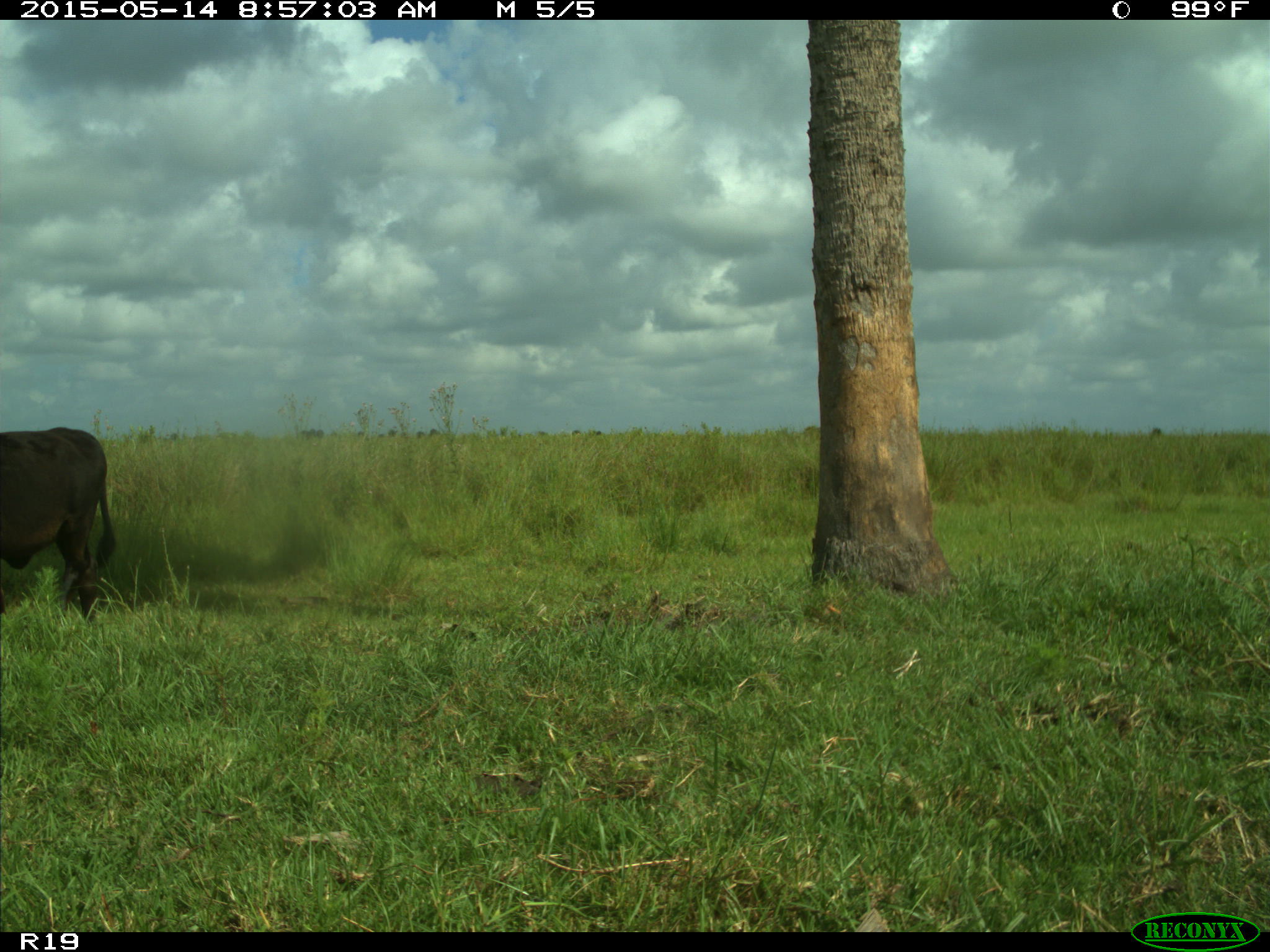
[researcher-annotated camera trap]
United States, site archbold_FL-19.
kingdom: Animalia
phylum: Chordata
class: Mammalia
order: Artiodactyla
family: Bovidae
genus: Bos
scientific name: Bos taurus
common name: domestic cow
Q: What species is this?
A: Bos taurus (domestic cow).